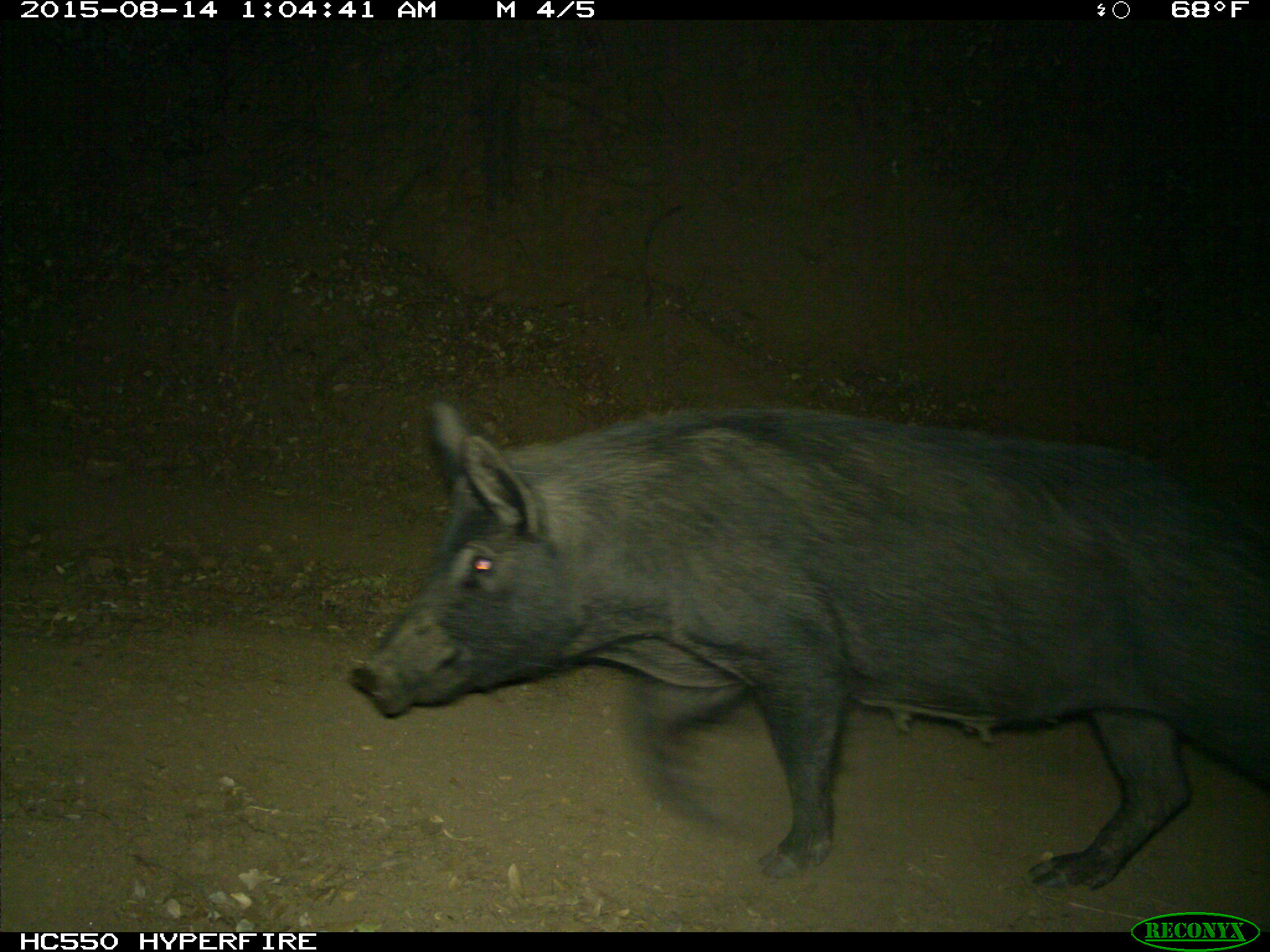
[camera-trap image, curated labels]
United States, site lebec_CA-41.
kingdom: Animalia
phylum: Chordata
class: Mammalia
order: Artiodactyla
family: Suidae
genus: Sus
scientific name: Sus scrofa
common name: wild boar